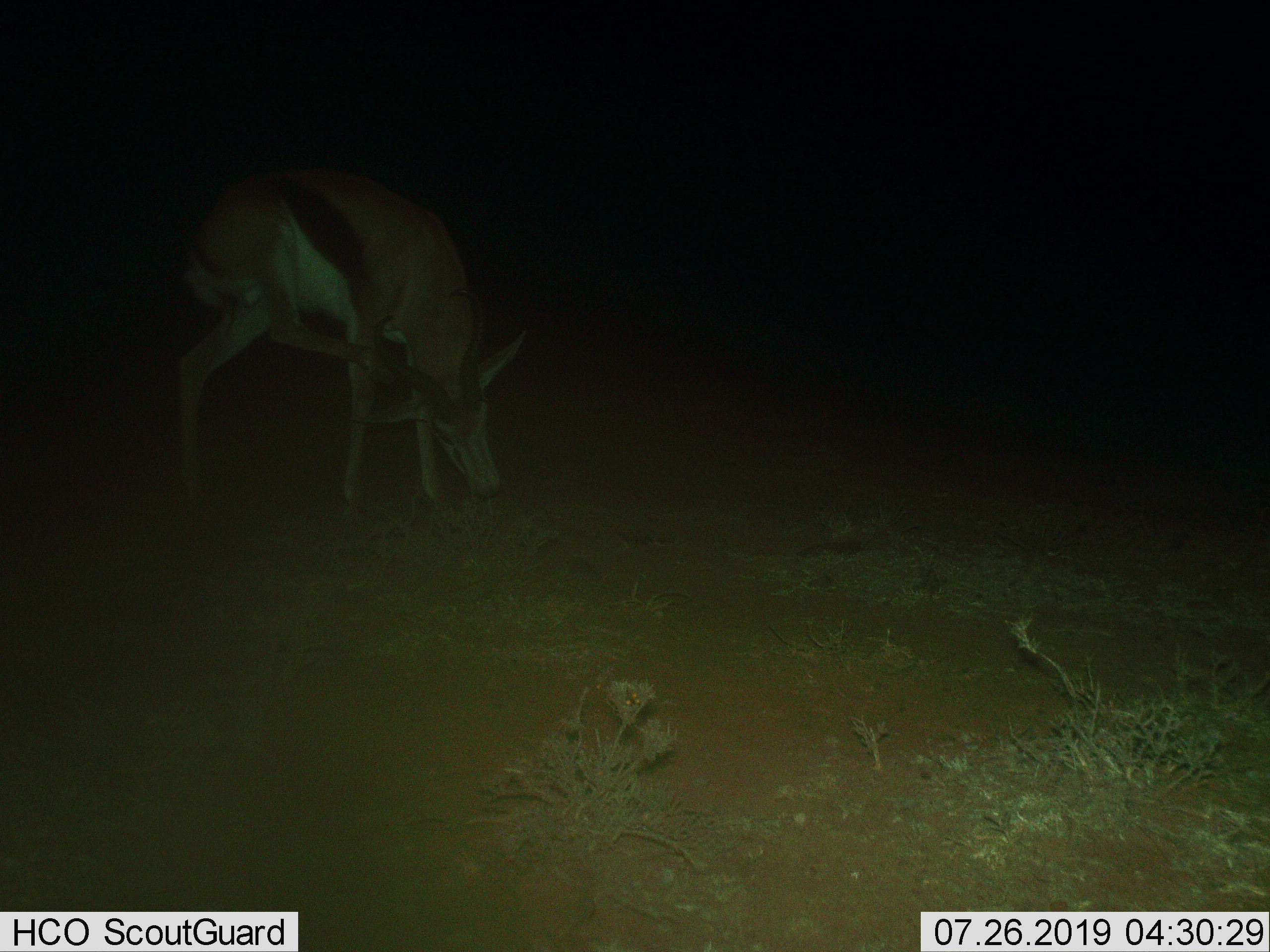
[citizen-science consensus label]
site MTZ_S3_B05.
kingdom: Animalia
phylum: Chordata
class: Mammalia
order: Artiodactyla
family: Bovidae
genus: Antidorcas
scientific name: Antidorcas marsupialis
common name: springbok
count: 1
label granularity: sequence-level